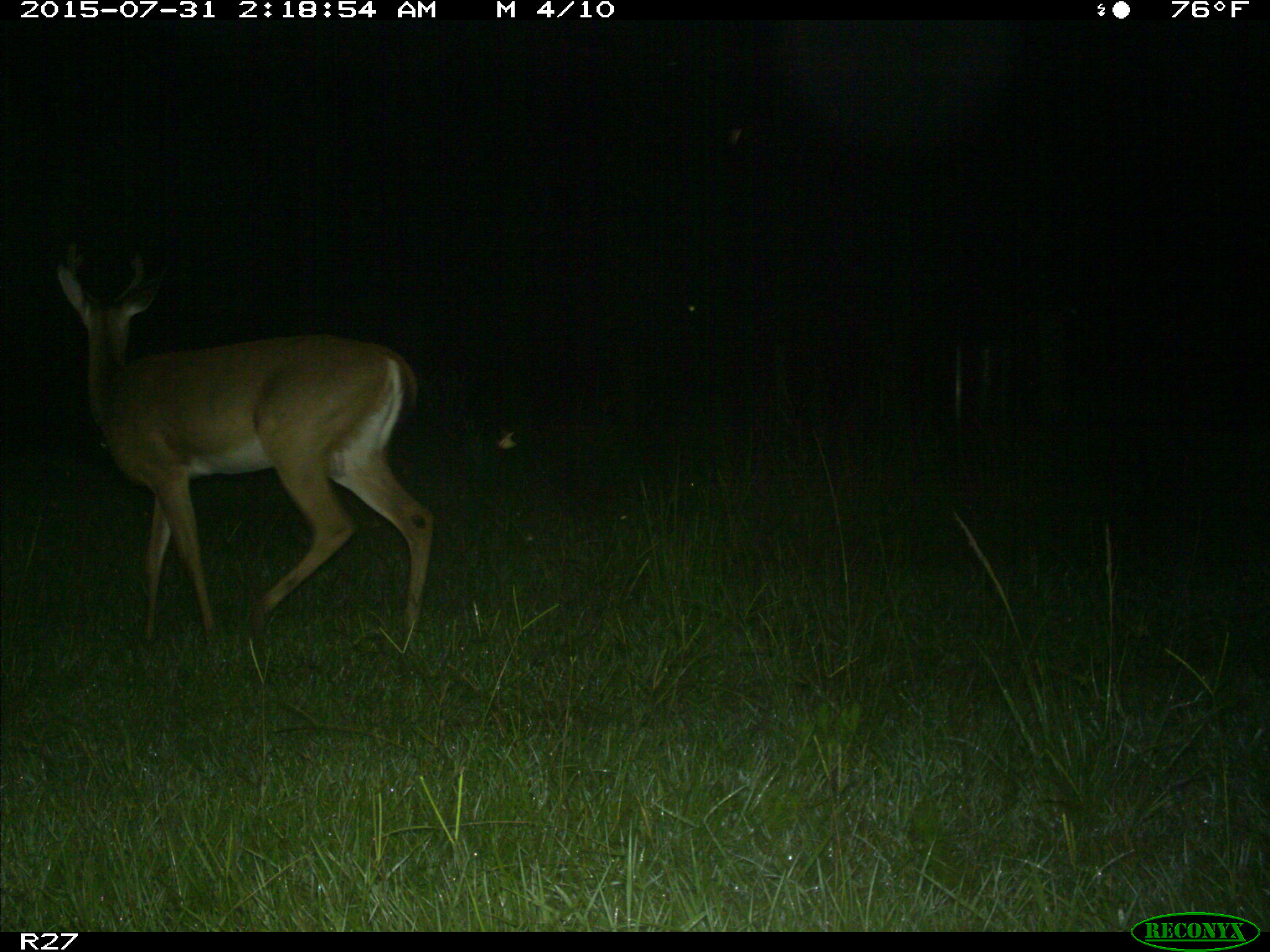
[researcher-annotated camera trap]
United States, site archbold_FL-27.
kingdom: Animalia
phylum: Chordata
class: Mammalia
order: Artiodactyla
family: Cervidae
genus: Odocoileus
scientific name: Odocoileus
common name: deer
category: unidentified deer